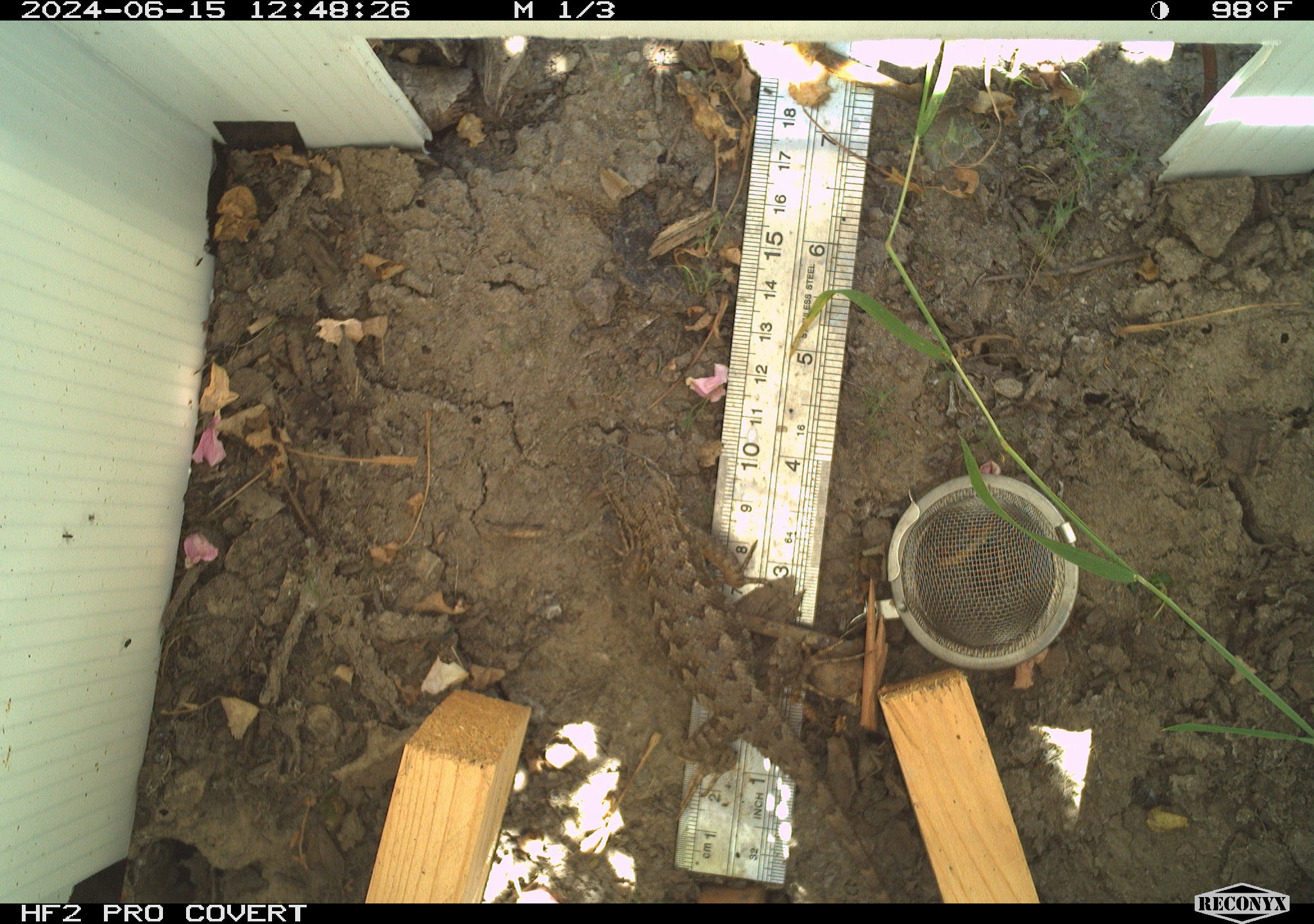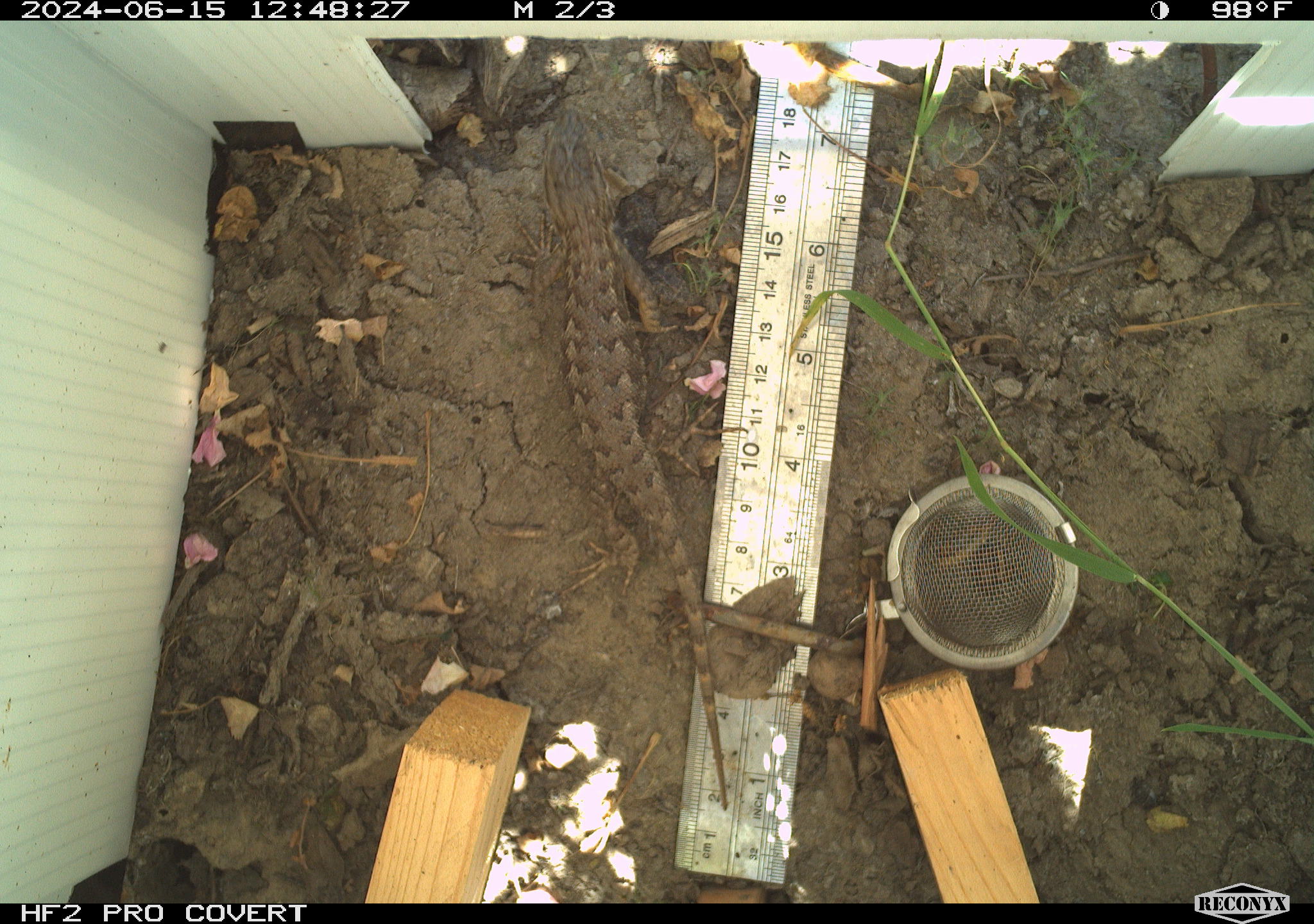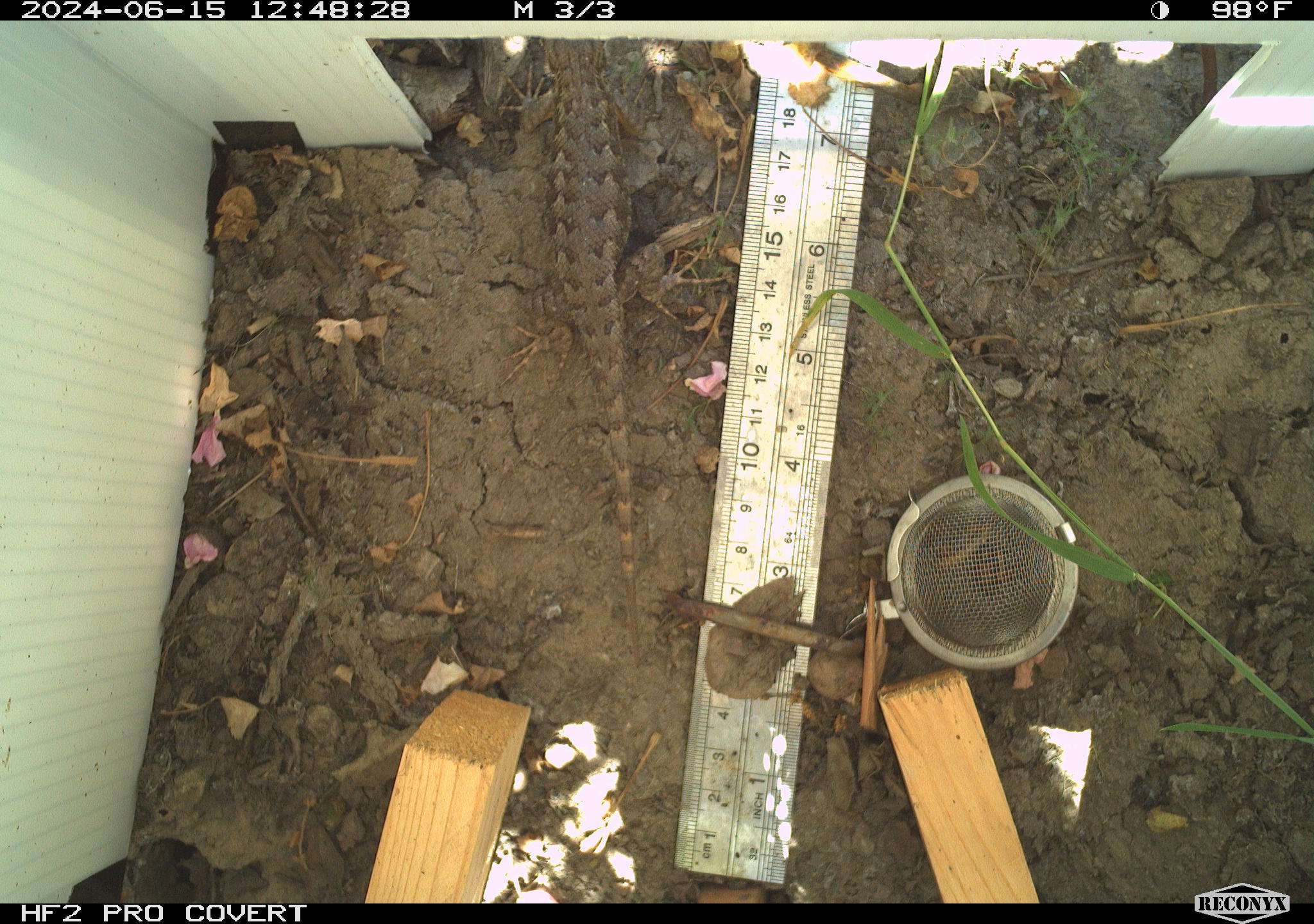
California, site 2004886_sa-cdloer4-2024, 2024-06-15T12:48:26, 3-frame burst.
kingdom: Animalia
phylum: Chordata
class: Reptilia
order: Squamata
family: Phrynosomatidae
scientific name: Phrynosomatidae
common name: north american spiny lizards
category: sceloporus/uta species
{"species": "sceloporus/uta species (north american spiny lizards) (Phrynosomatidae)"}